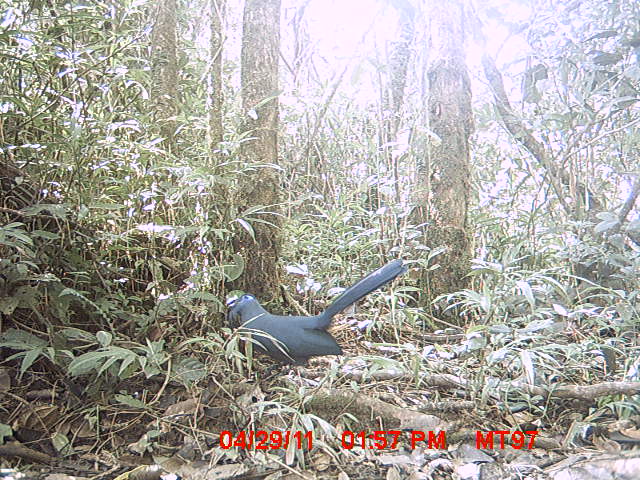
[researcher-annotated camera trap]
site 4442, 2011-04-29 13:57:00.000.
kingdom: Animalia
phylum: Chordata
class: Aves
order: Cuculiformes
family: Cuculidae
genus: Coua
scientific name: Coua caerulea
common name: blue coua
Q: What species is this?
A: Coua caerulea (blue coua).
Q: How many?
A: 1.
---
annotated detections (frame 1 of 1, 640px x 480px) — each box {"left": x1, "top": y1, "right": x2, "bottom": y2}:
coua caerulea: {"left": 224, "top": 258, "right": 404, "bottom": 378}